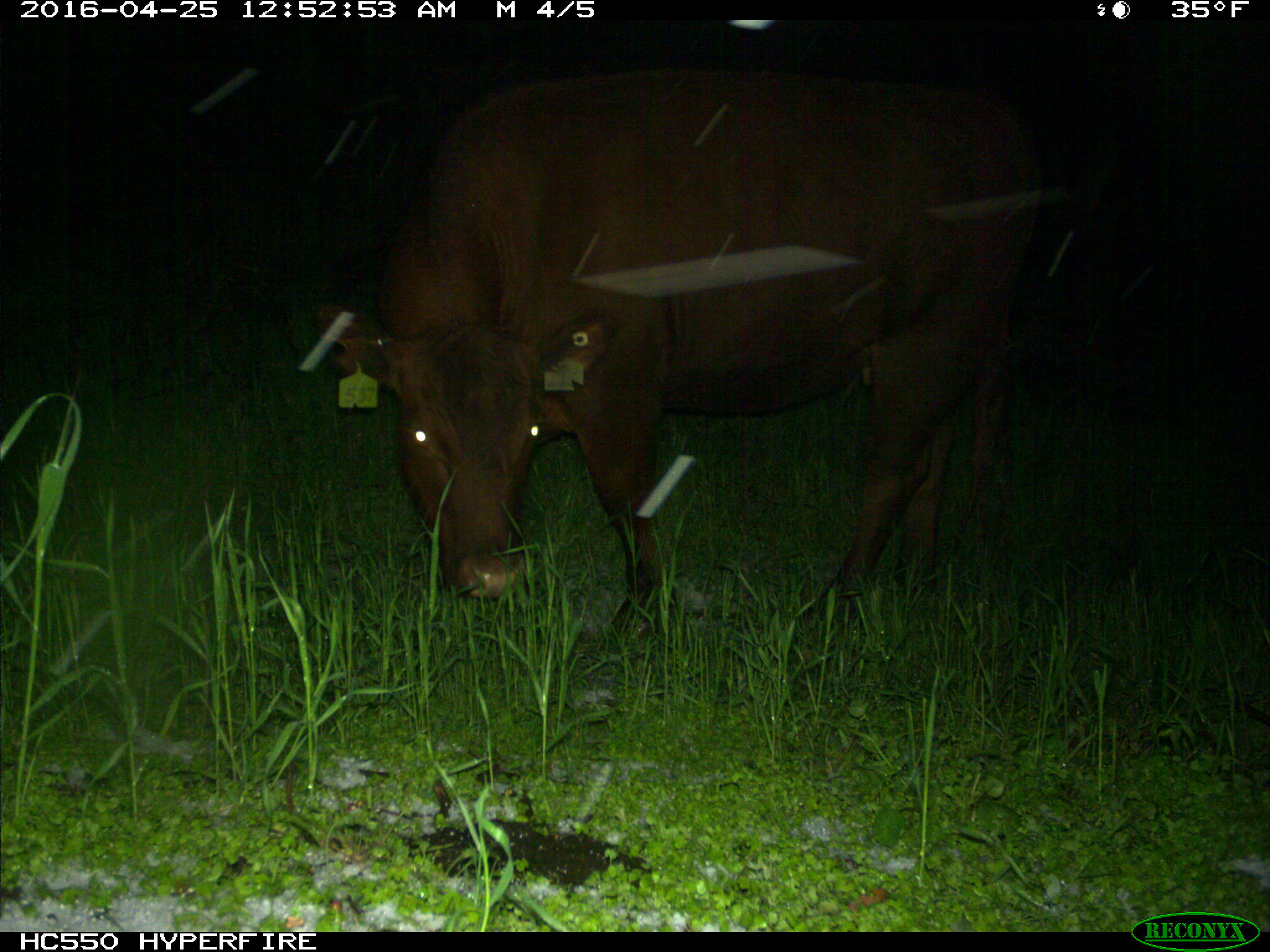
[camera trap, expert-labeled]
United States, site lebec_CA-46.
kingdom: Animalia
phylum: Chordata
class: Mammalia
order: Artiodactyla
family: Bovidae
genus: Bos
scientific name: Bos taurus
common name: domestic cow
Bos taurus (domestic cow).